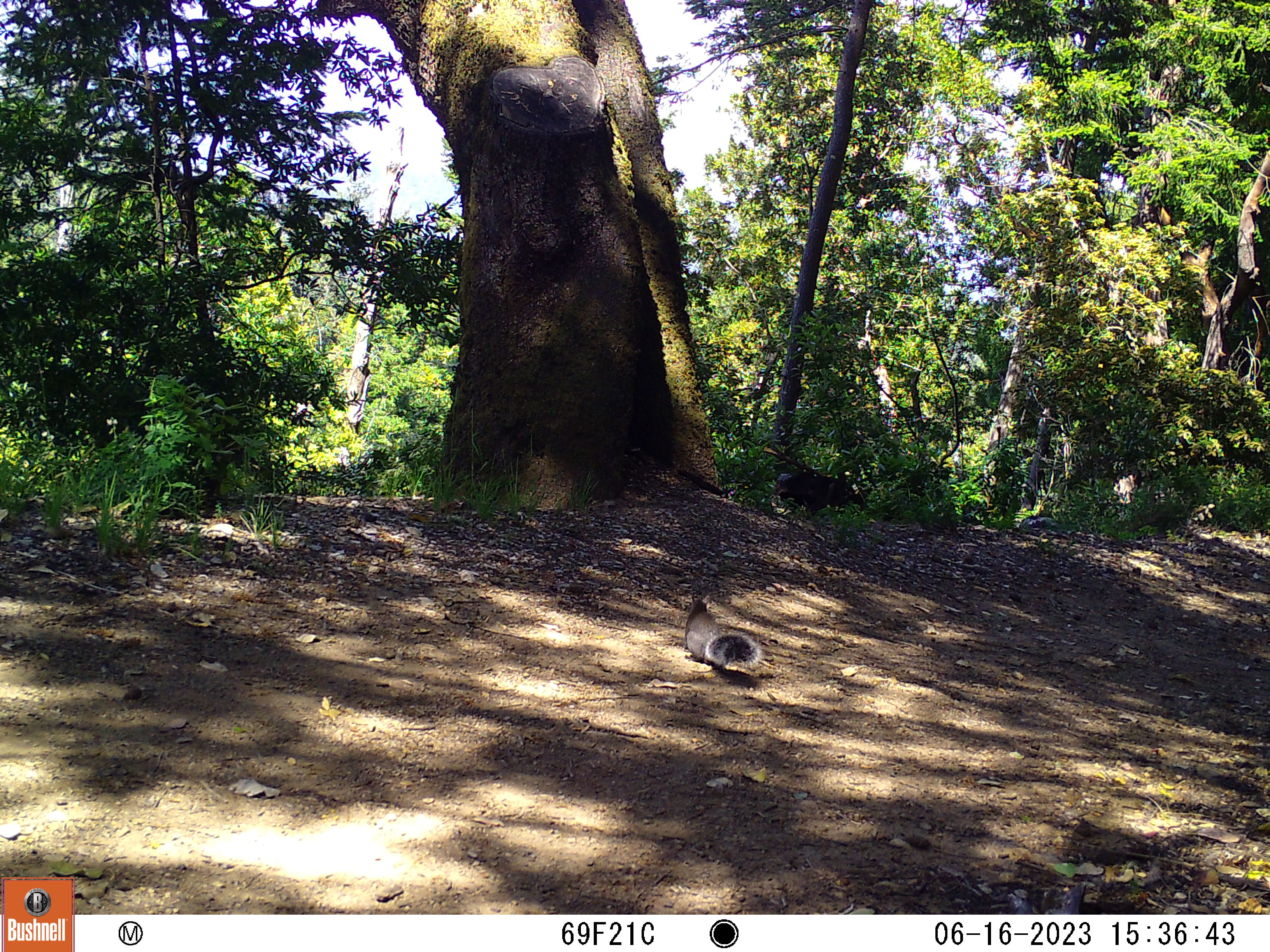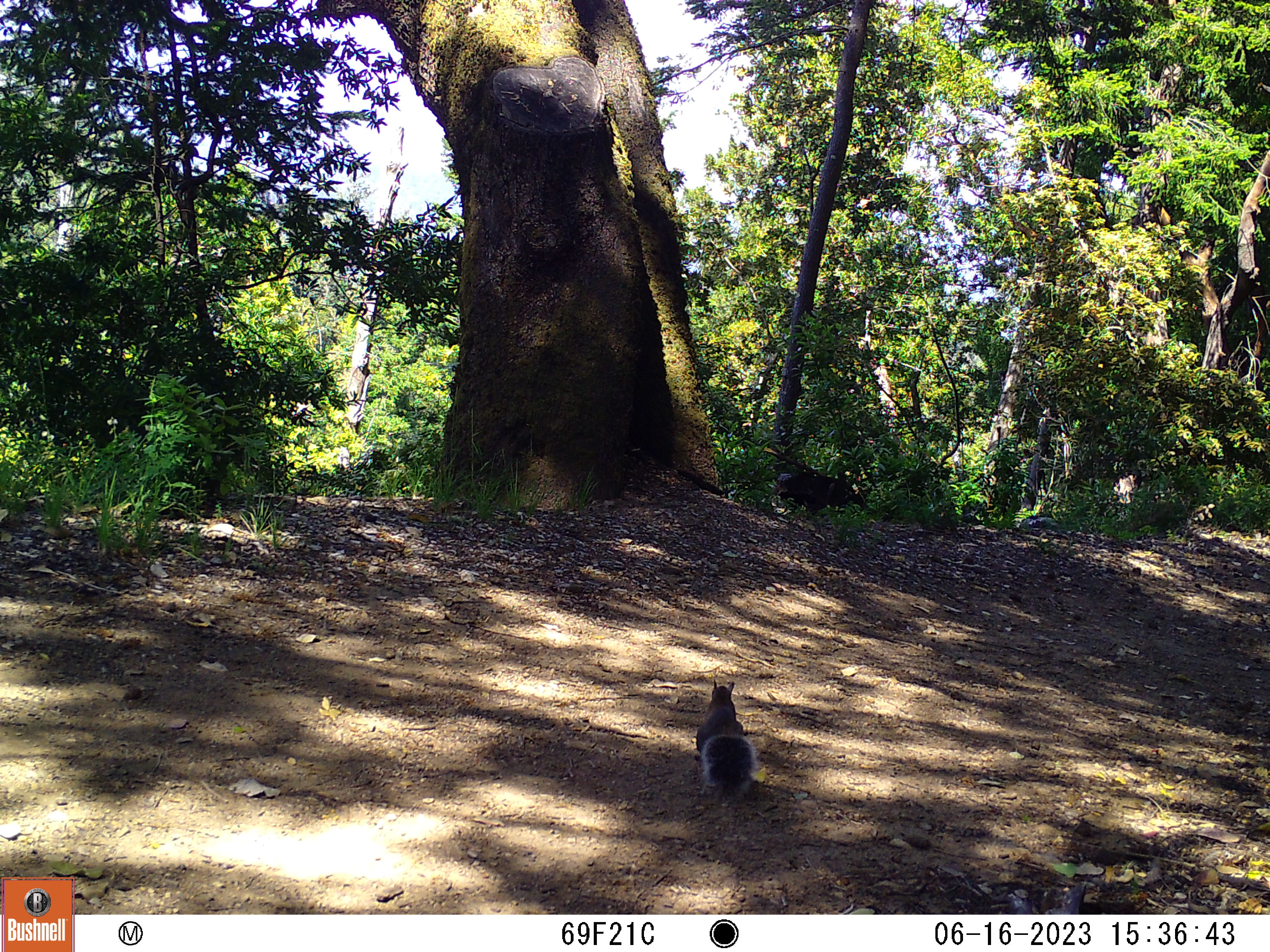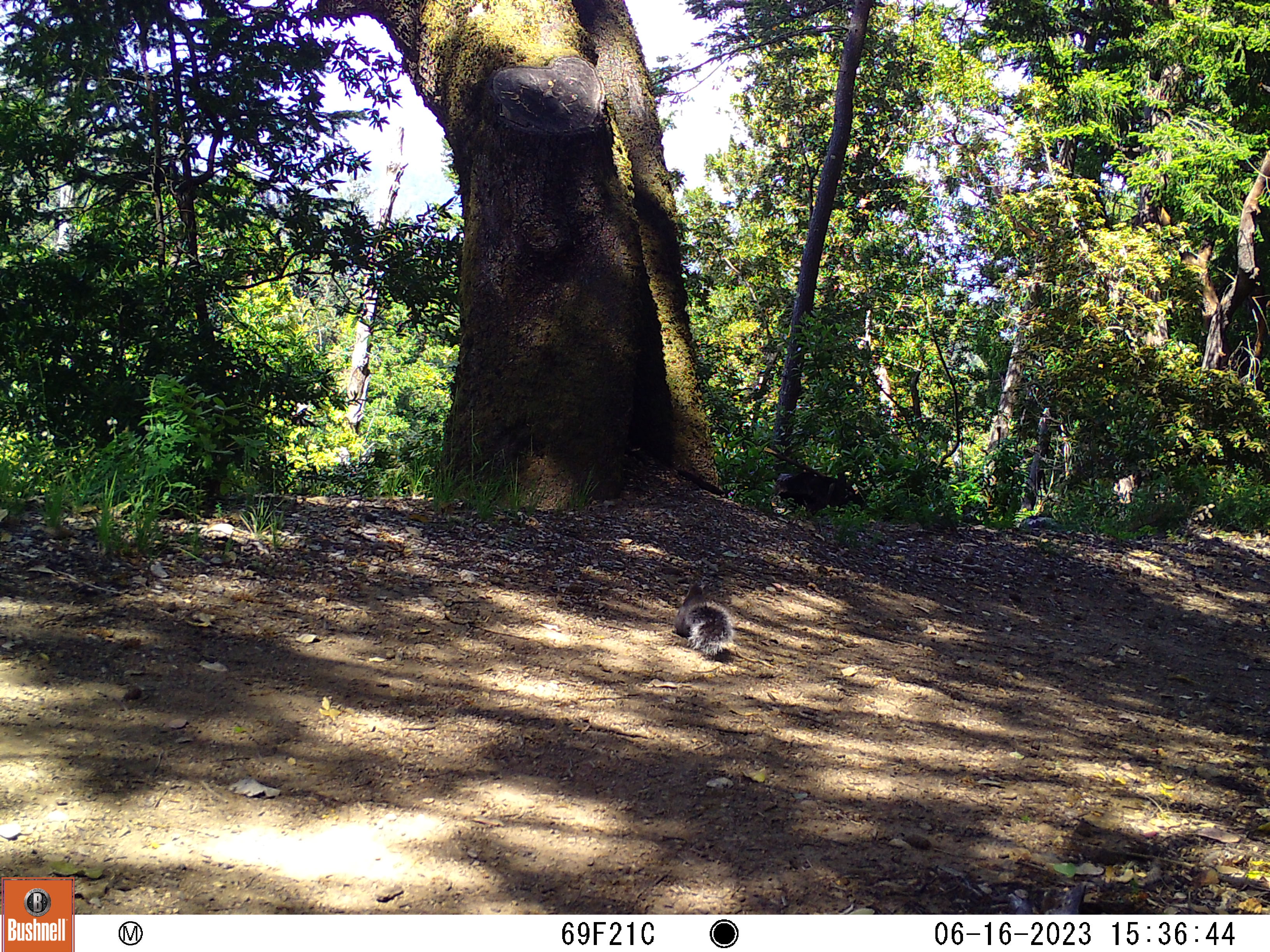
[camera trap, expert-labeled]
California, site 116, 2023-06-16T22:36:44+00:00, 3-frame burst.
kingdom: Animalia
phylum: Chordata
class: Mammalia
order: Rodentia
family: Sciuridae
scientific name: Sciuridae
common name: squirrel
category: unknown squirrel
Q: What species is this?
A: Unknown squirrel (squirrel) (Sciuridae).